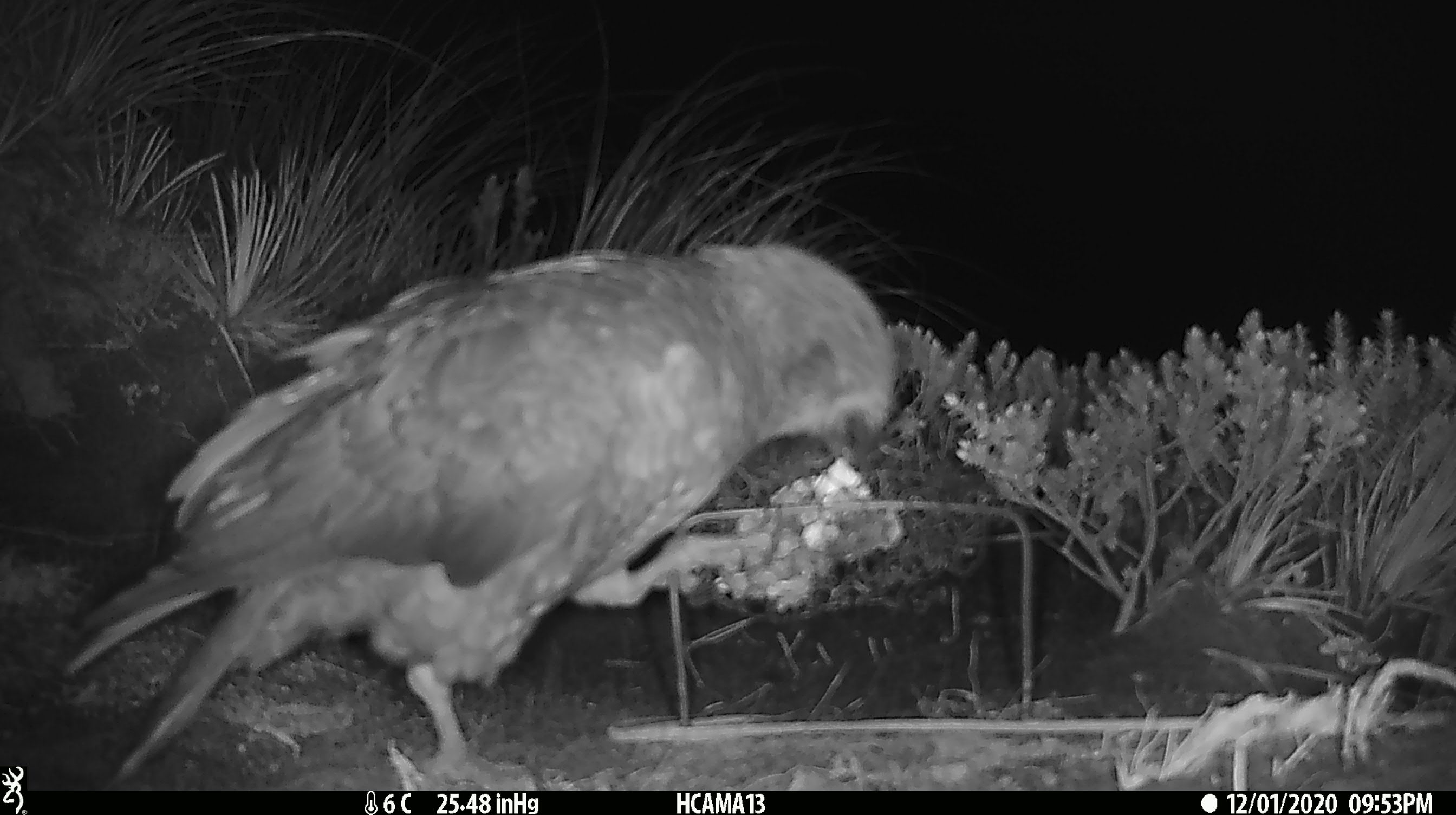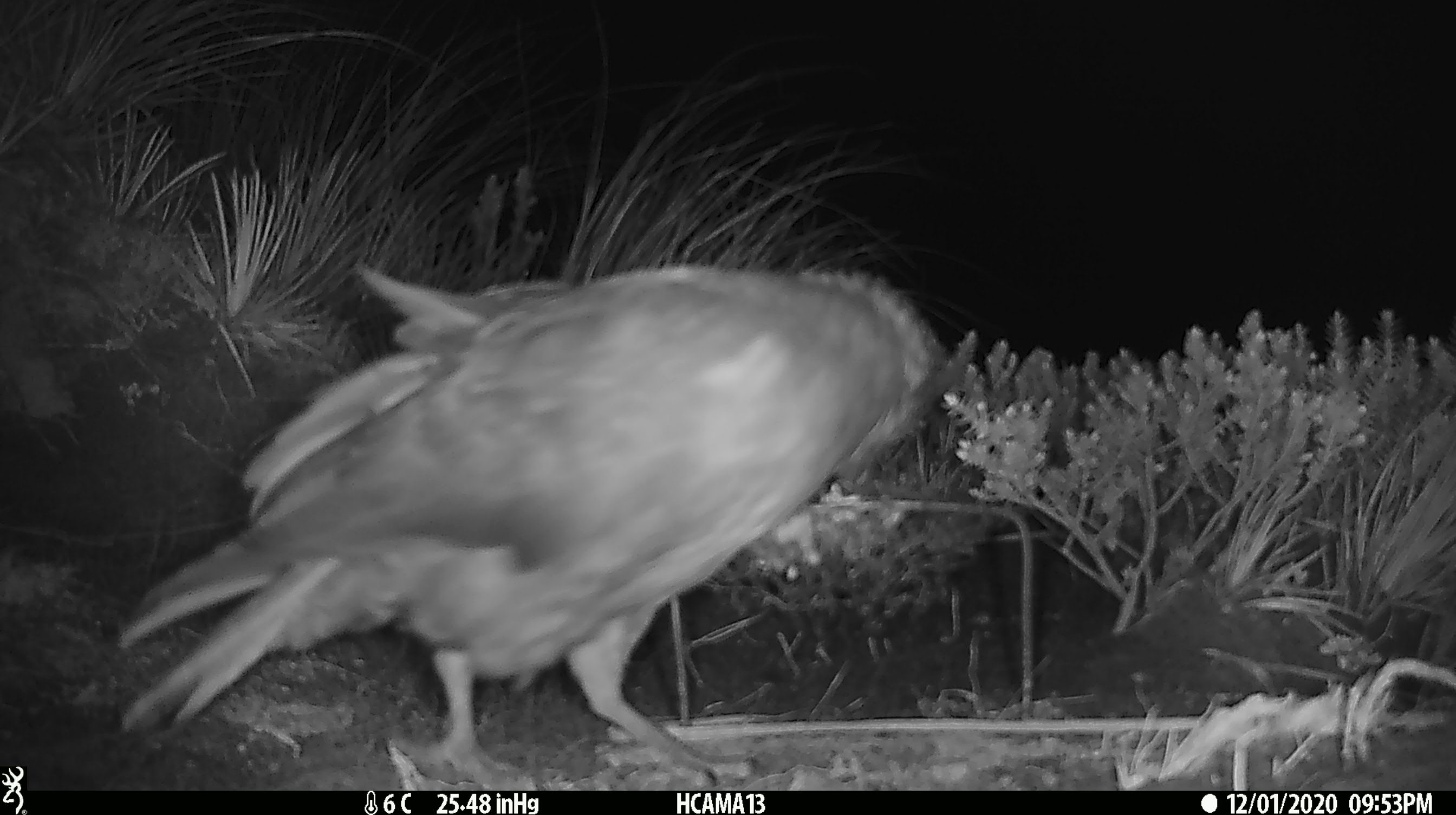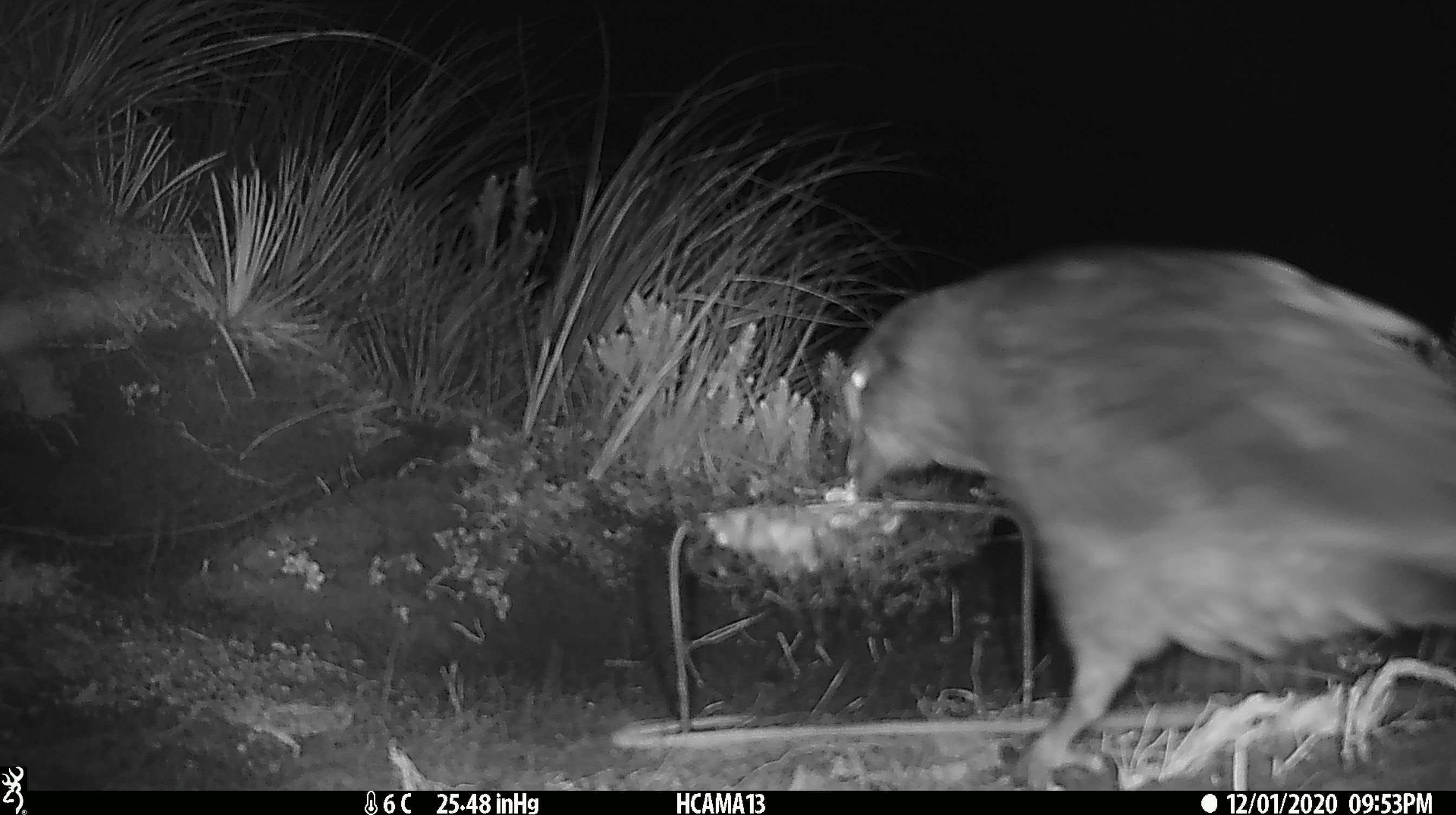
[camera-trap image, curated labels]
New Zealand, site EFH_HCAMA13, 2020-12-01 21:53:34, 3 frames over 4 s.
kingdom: Animalia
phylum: Chordata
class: Aves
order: Psittaciformes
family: Strigopidae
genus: Nestor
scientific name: Nestor notabilis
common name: kea